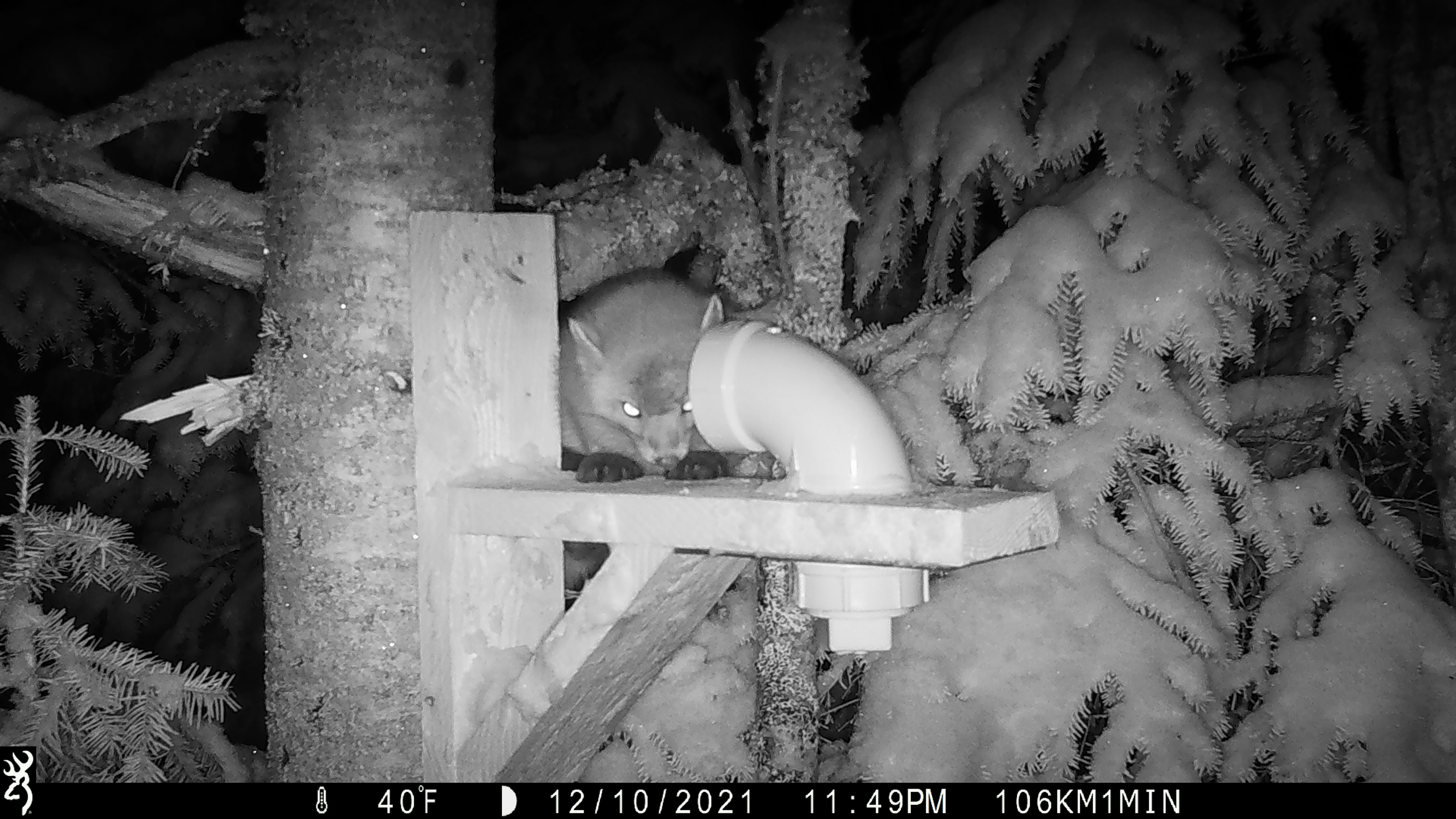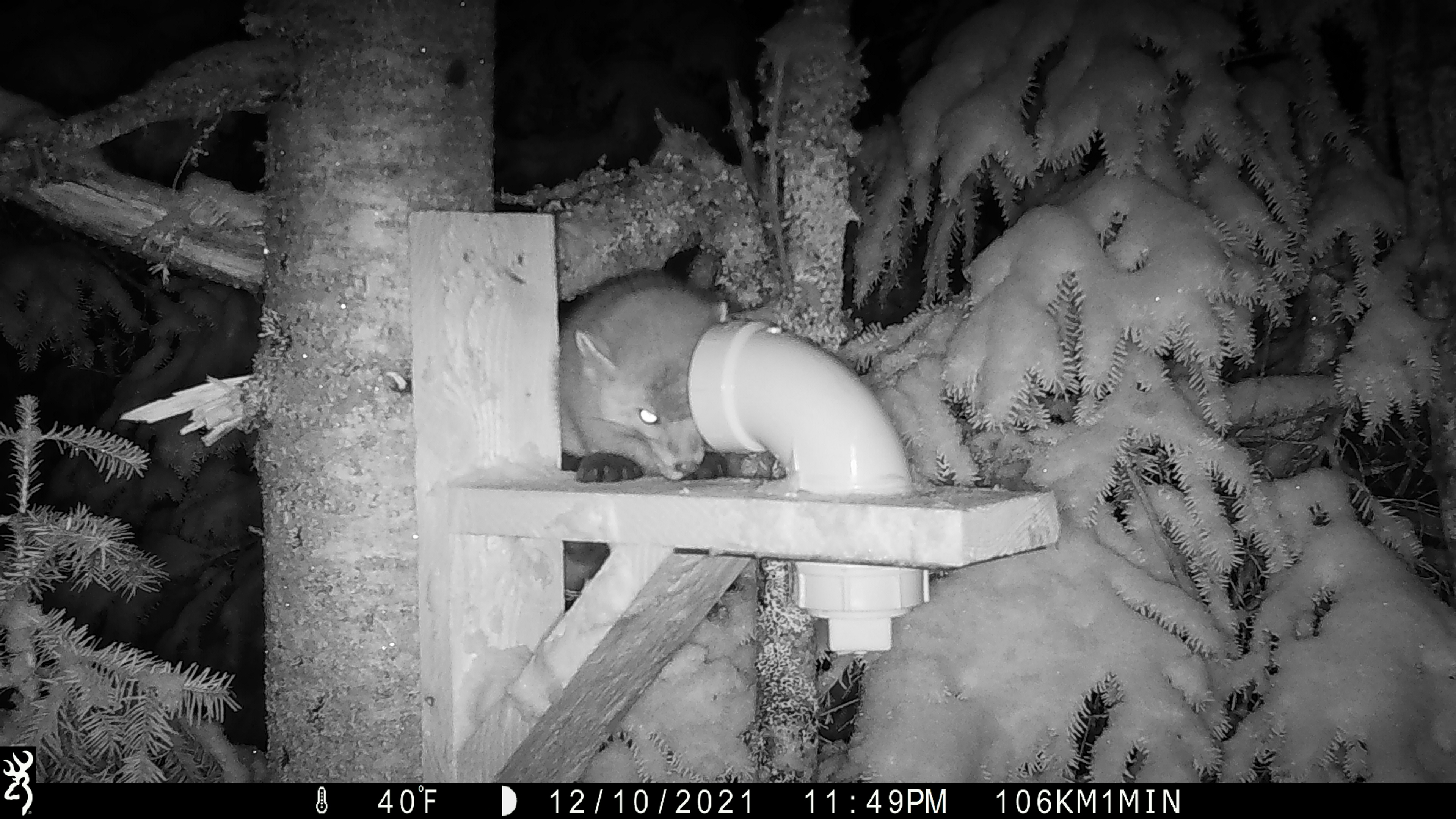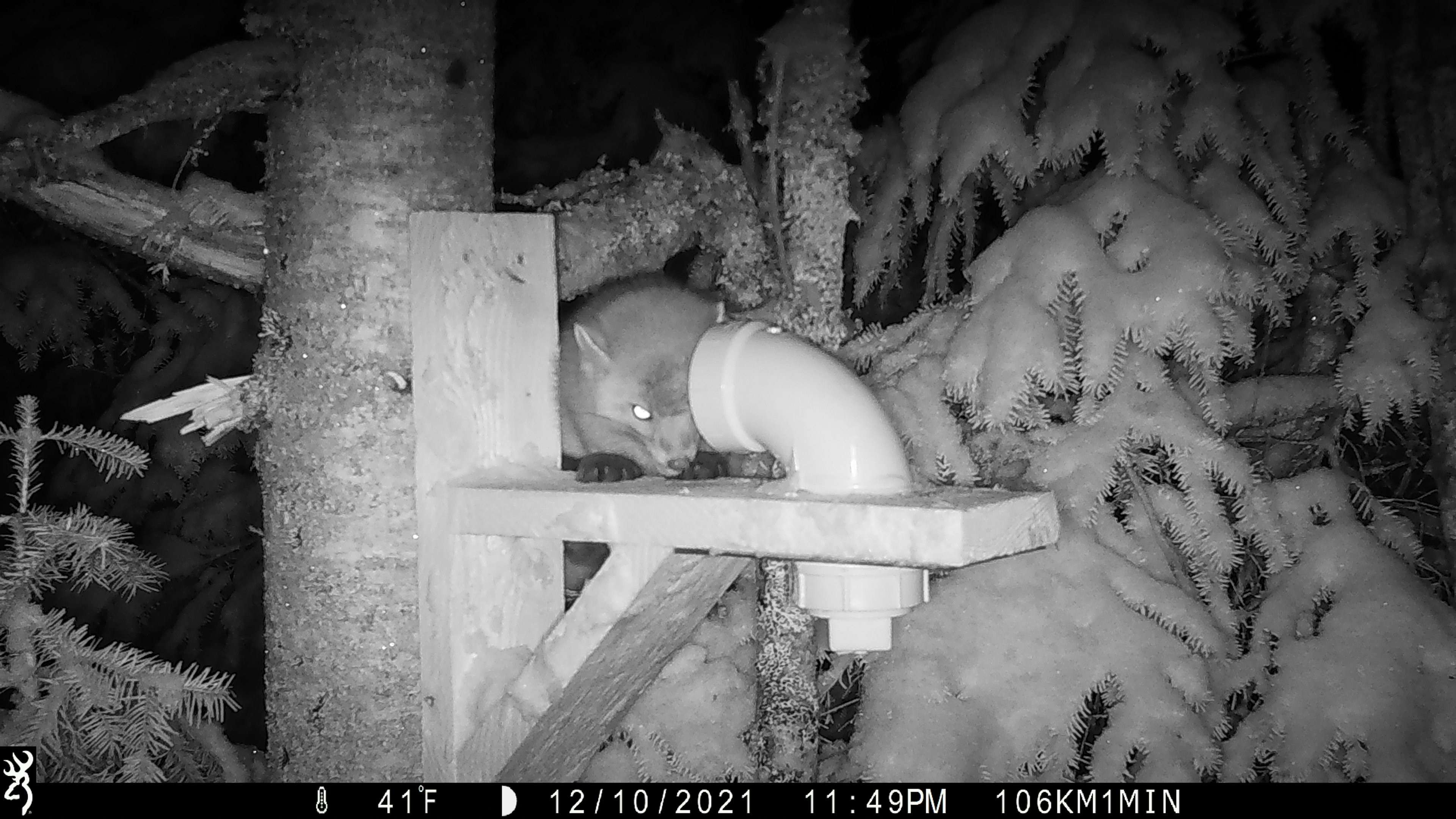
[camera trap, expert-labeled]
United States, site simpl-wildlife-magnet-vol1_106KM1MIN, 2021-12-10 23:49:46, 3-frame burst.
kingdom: Animalia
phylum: Chordata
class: Mammalia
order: Carnivora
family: Mustelidae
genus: Martes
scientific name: Martes americana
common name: american marten